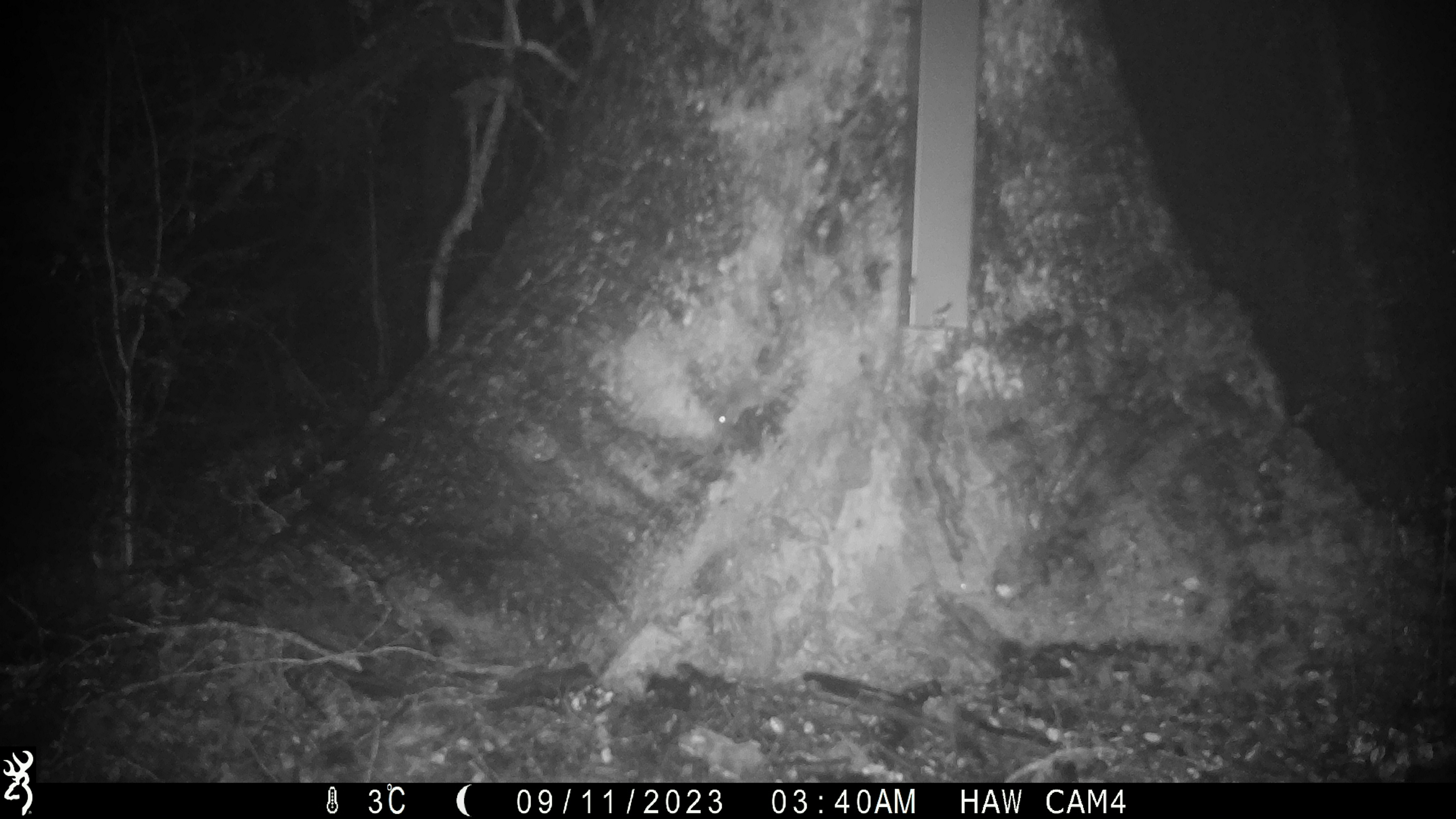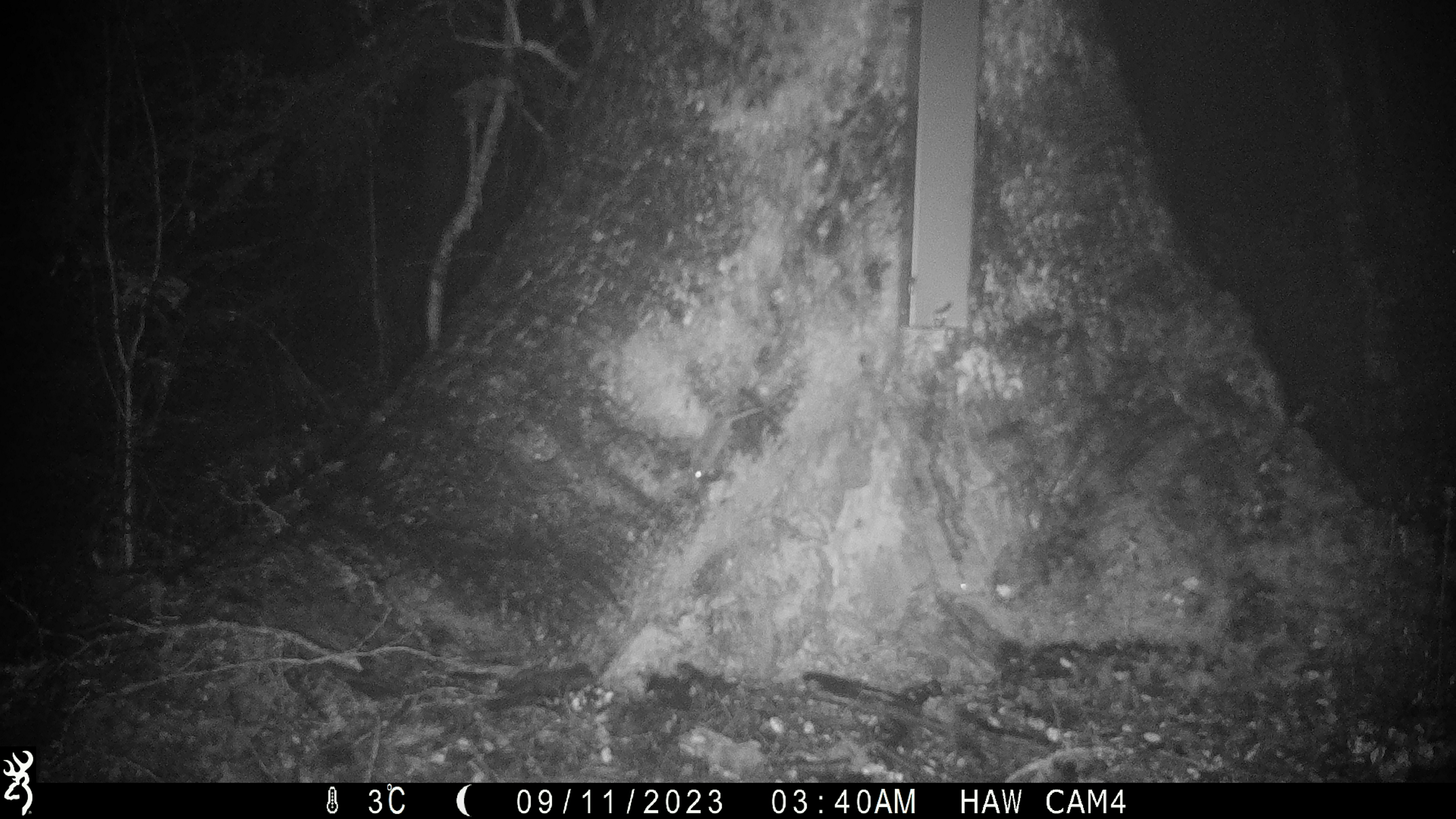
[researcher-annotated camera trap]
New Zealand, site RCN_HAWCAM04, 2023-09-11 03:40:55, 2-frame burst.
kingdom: Animalia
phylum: Chordata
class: Mammalia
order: Rodentia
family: Muridae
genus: Mus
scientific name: Mus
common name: mouse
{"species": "mouse (Mus)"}